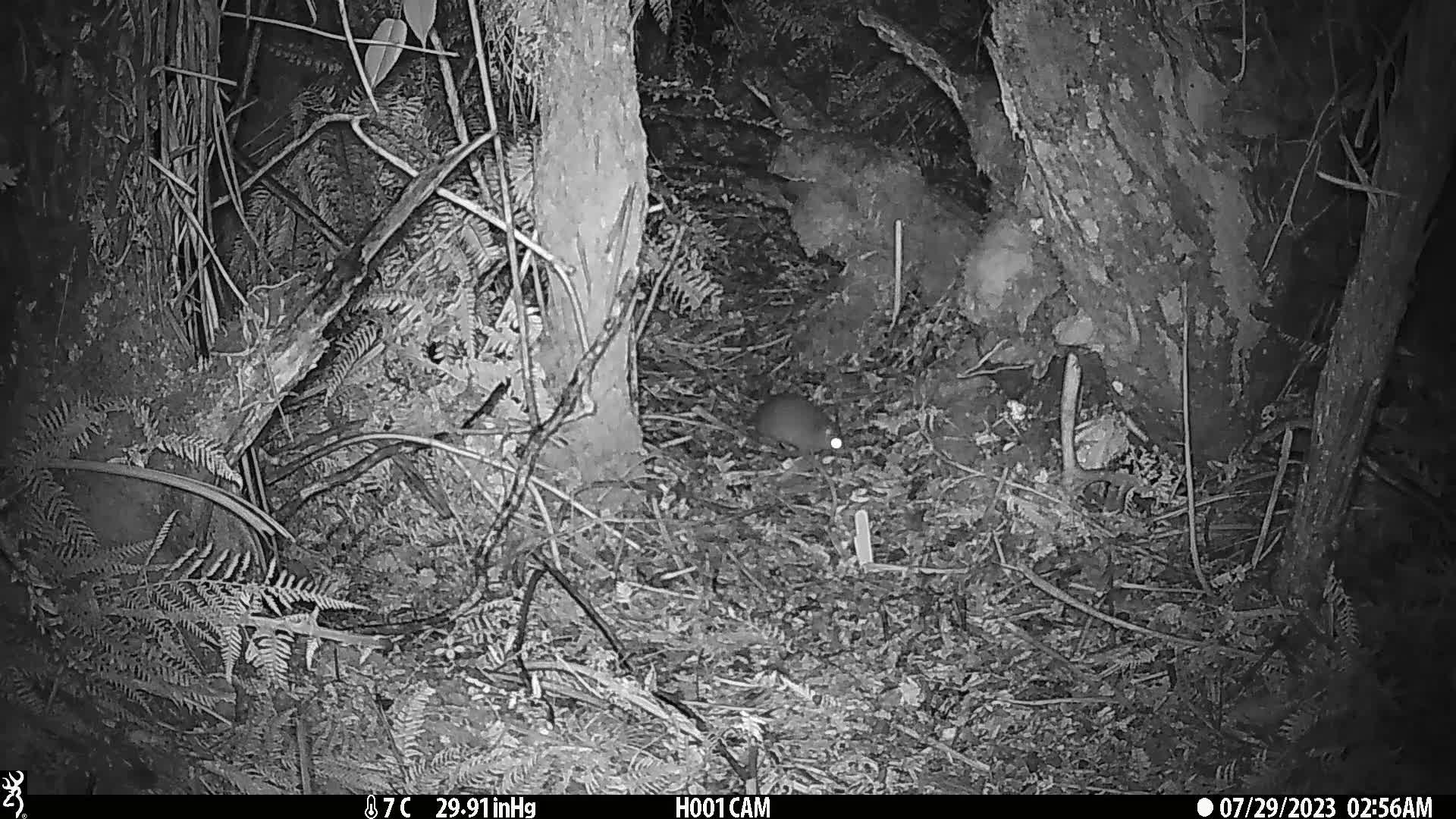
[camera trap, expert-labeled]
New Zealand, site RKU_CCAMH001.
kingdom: Animalia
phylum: Chordata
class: Mammalia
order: Rodentia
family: Muridae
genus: Rattus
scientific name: Rattus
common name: rat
Rat (Rattus).